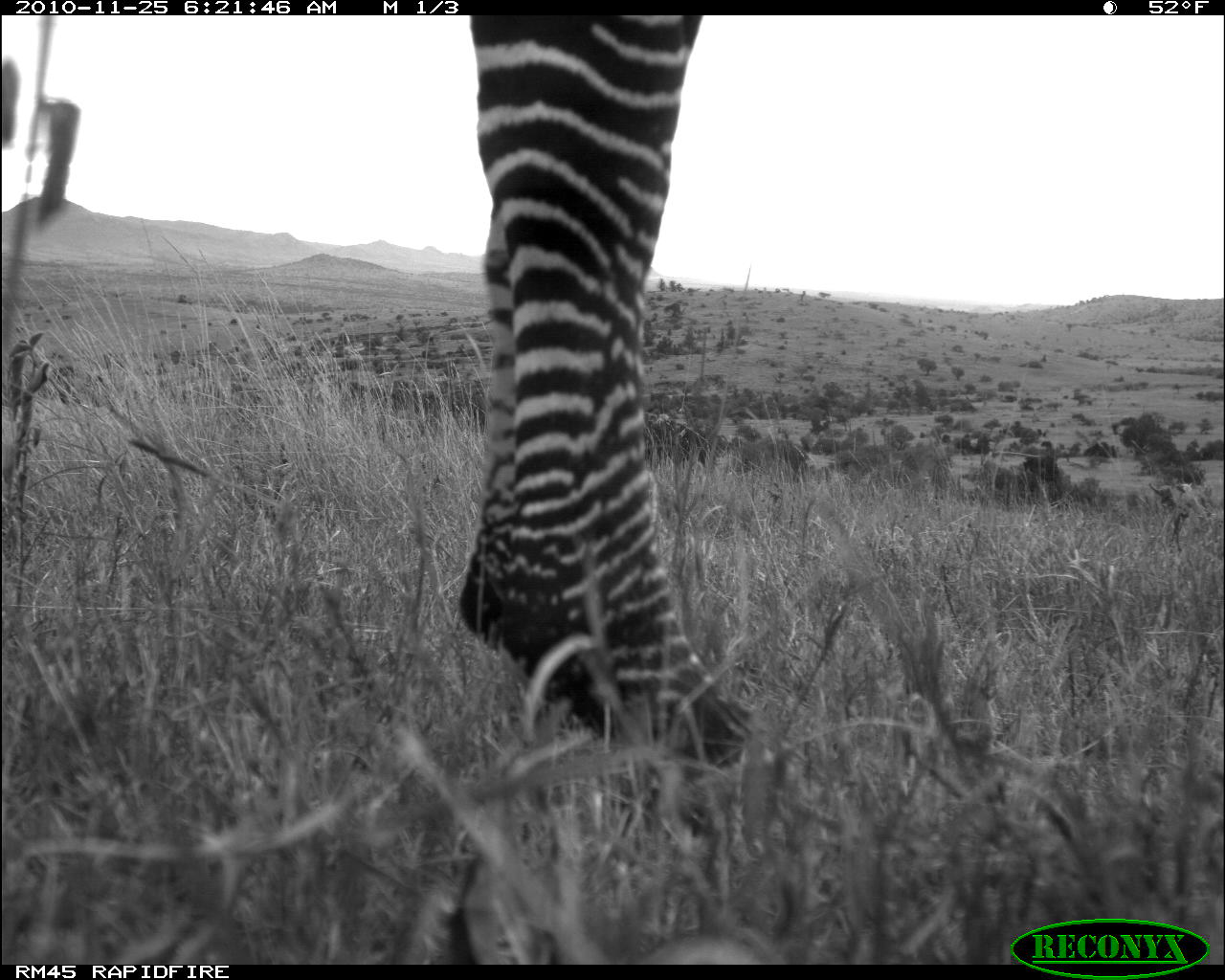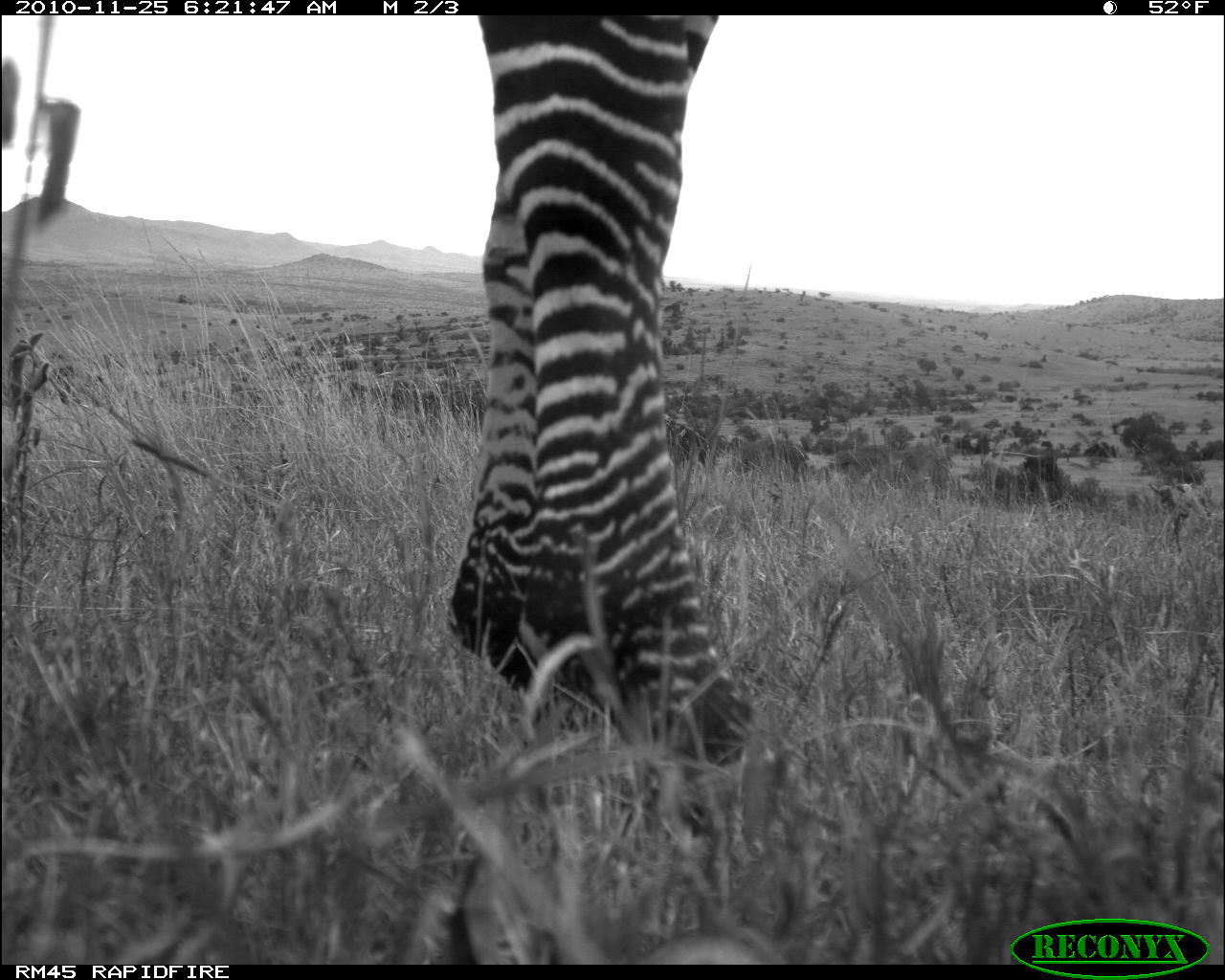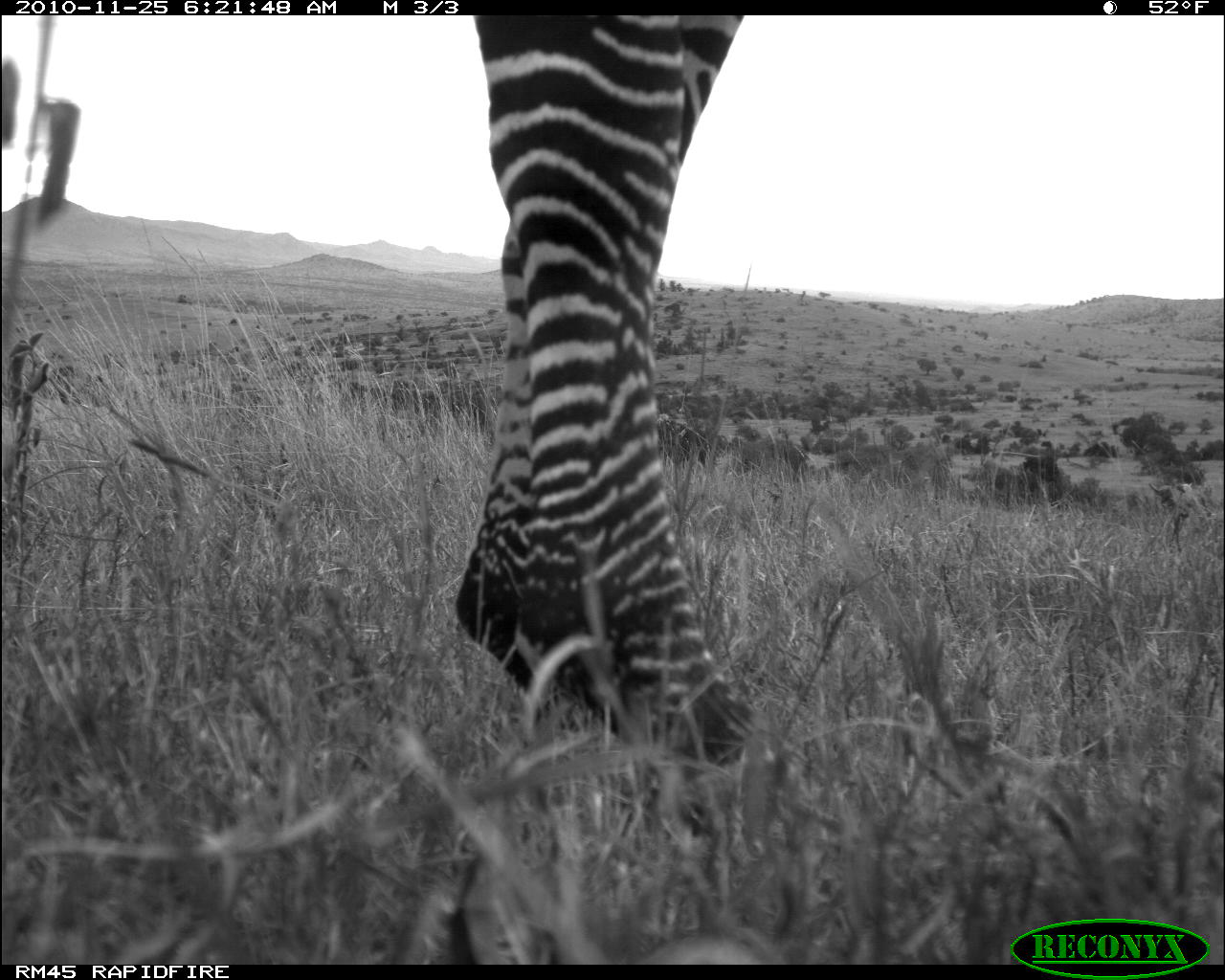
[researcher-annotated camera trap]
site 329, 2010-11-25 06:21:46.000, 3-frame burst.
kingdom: Animalia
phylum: Chordata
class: Mammalia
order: Perissodactyla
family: Equidae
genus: Equus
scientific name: Equus quagga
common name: plains zebra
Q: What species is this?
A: Equus quagga (plains zebra).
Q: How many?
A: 1.